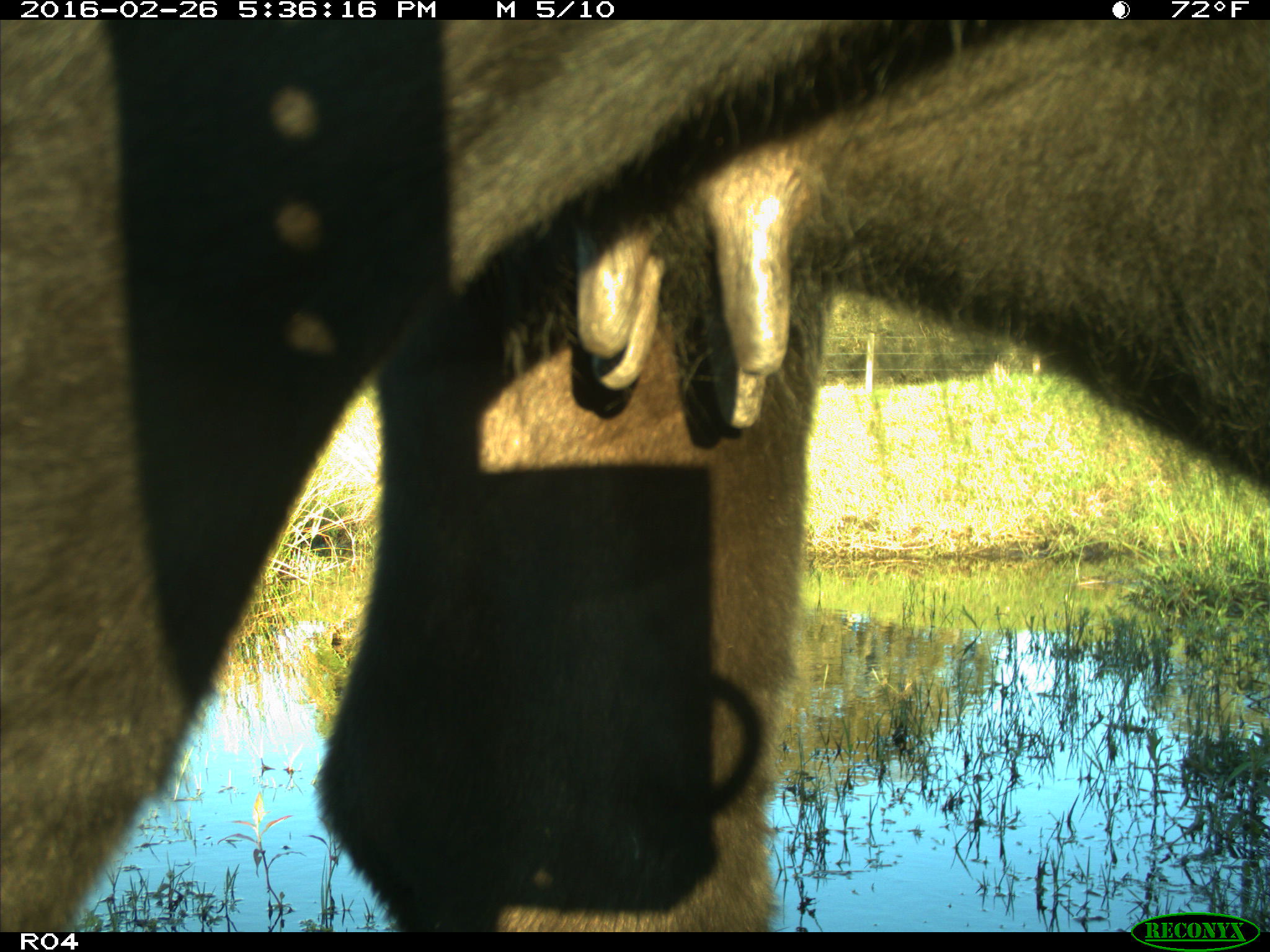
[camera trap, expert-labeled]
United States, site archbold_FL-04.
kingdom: Animalia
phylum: Chordata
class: Mammalia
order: Artiodactyla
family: Bovidae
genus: Bos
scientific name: Bos taurus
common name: domestic cow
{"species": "Bos taurus (domestic cow)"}